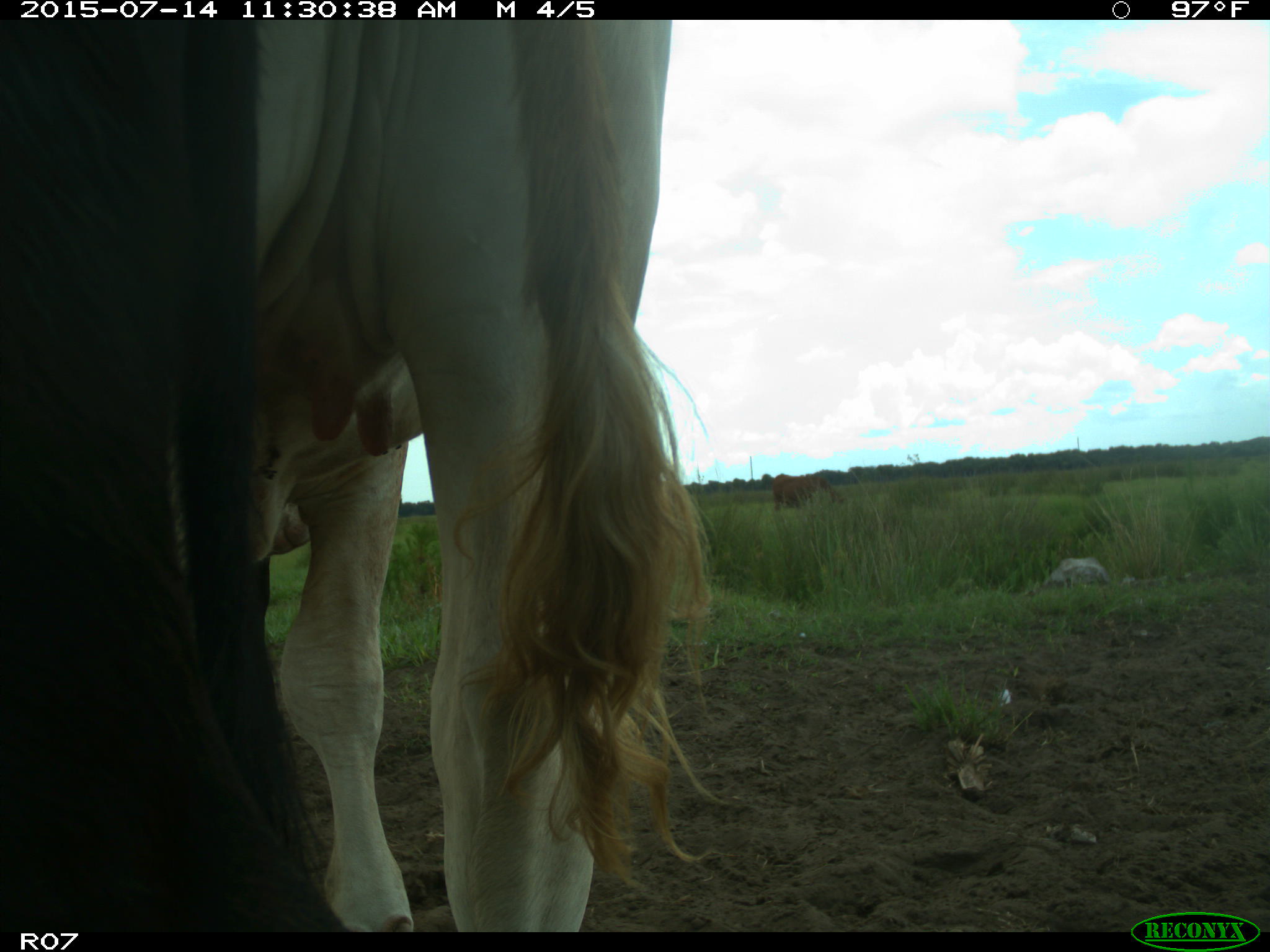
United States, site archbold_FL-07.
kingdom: Animalia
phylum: Chordata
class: Mammalia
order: Artiodactyla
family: Bovidae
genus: Bos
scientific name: Bos taurus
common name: domestic cow